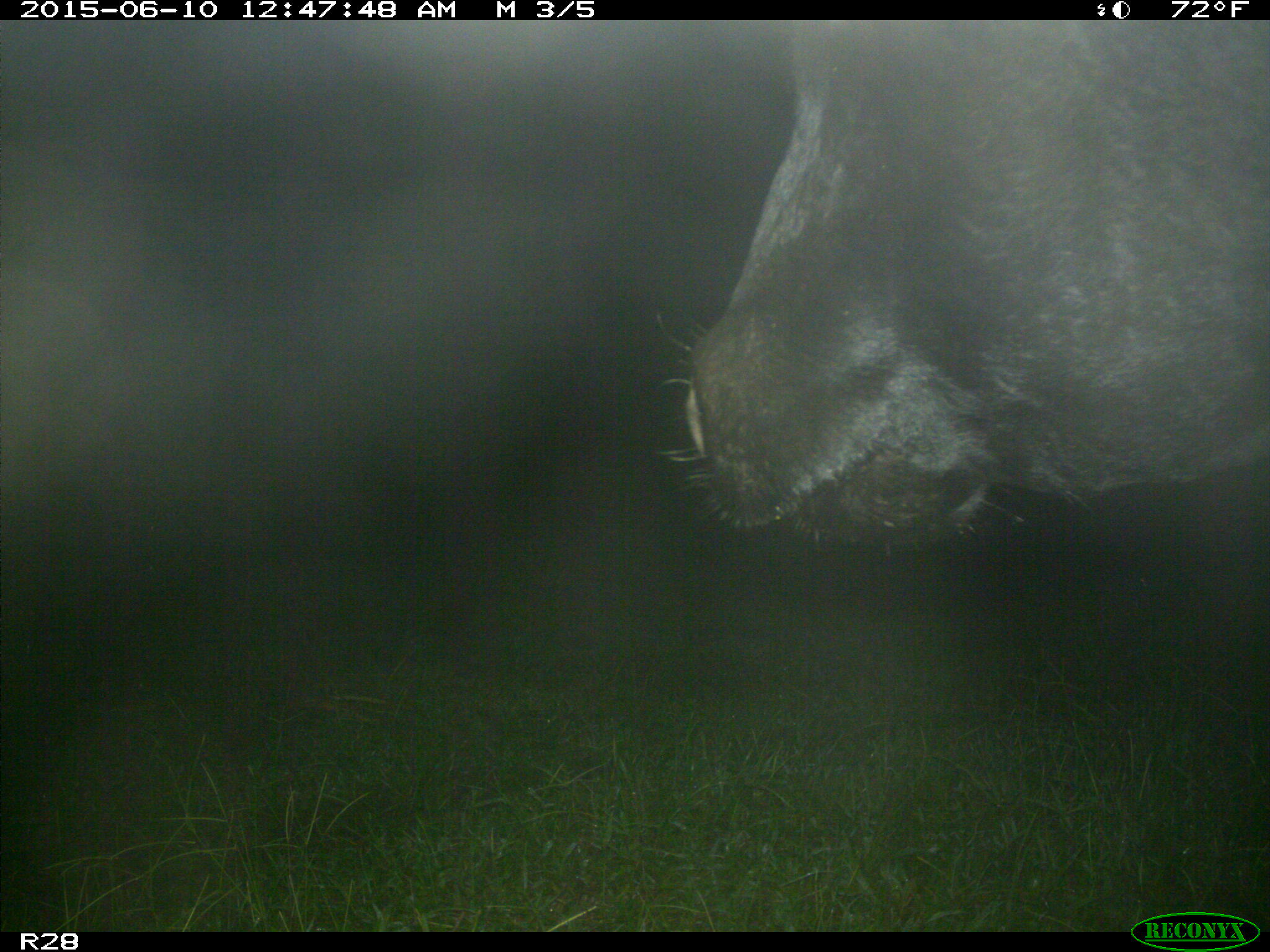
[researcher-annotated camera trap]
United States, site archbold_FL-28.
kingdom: Animalia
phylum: Chordata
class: Mammalia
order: Artiodactyla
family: Bovidae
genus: Bos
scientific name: Bos taurus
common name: domestic cow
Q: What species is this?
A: Bos taurus (domestic cow).